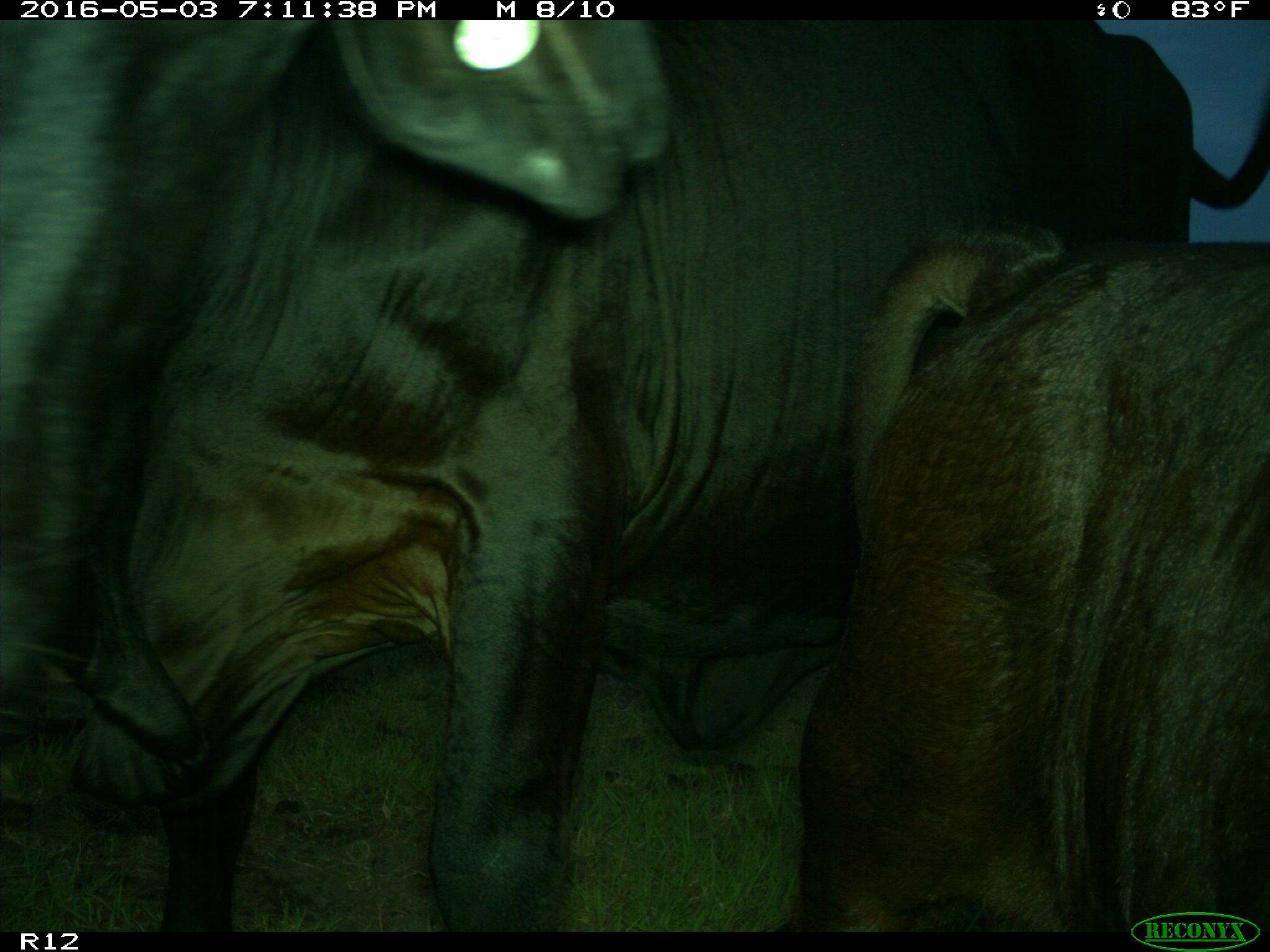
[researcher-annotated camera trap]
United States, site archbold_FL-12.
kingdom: Animalia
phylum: Chordata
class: Mammalia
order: Artiodactyla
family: Bovidae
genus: Bos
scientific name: Bos taurus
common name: domestic cow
Bos taurus (domestic cow).